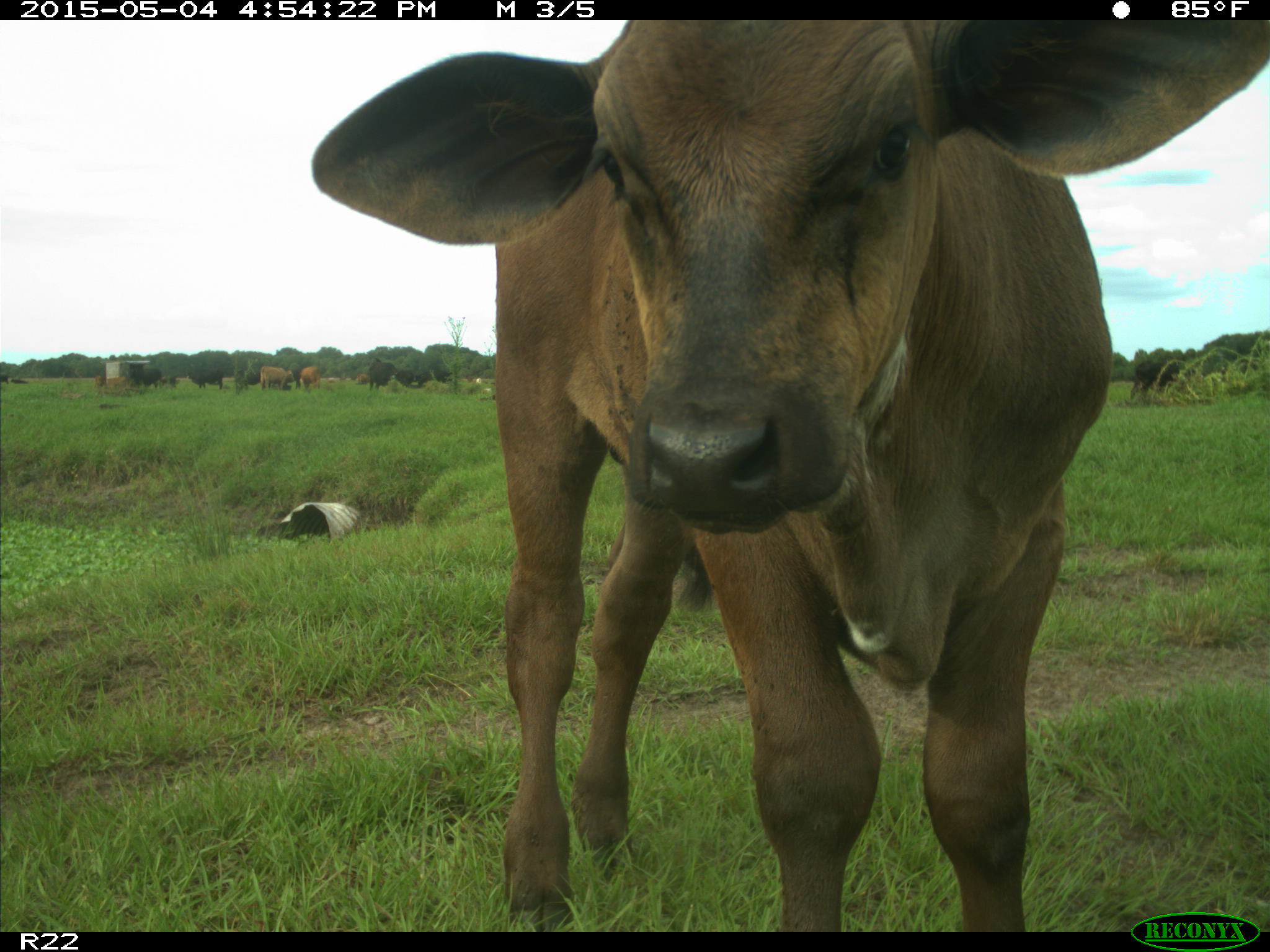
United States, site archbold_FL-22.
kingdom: Animalia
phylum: Chordata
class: Mammalia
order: Artiodactyla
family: Bovidae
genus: Bos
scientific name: Bos taurus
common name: domestic cow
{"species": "Bos taurus (domestic cow)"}